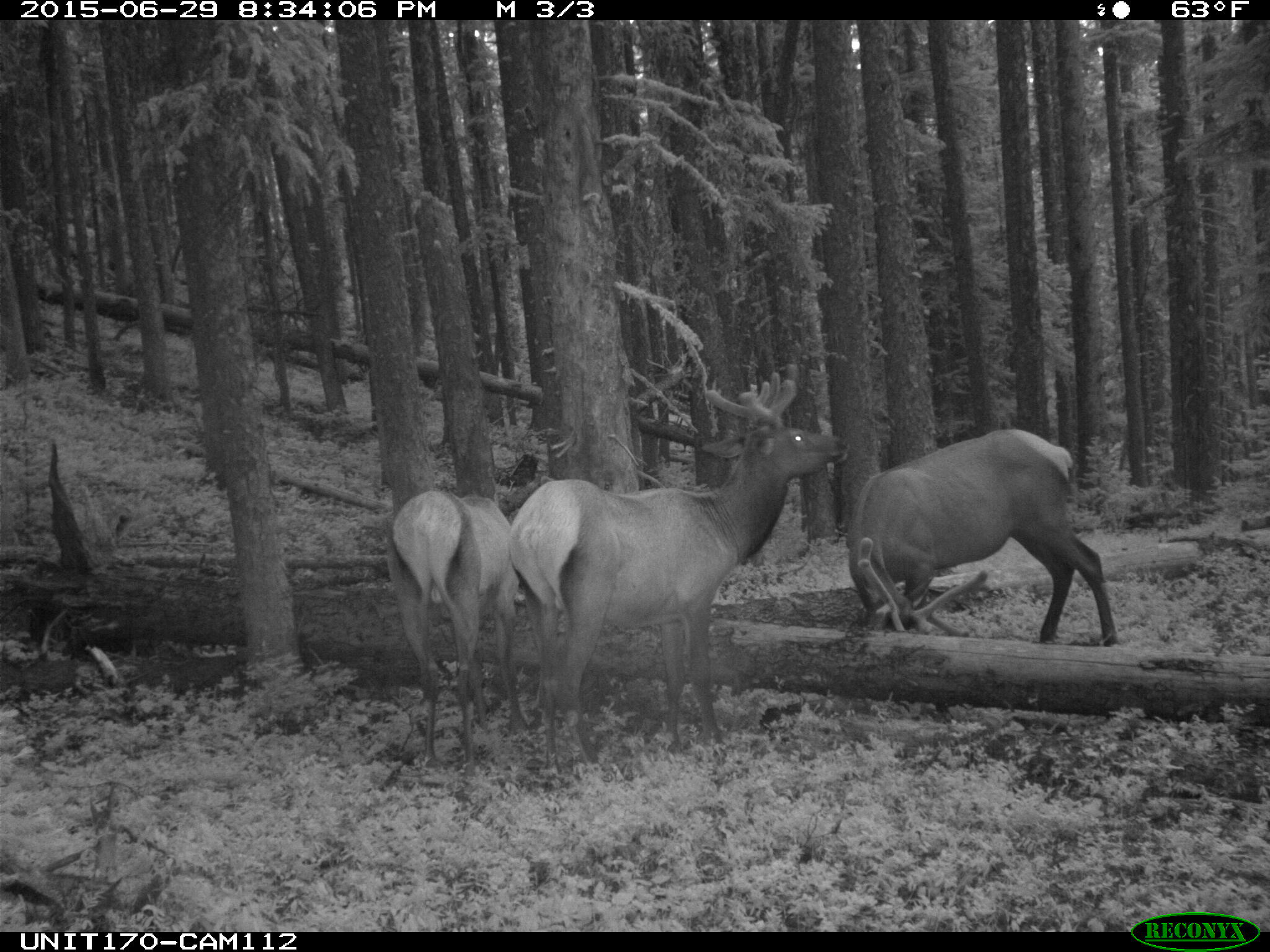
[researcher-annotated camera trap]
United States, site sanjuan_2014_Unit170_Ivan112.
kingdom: Animalia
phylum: Chordata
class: Mammalia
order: Artiodactyla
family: Cervidae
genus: Cervus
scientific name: Cervus elaphus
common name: red deer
Cervus elaphus (red deer).